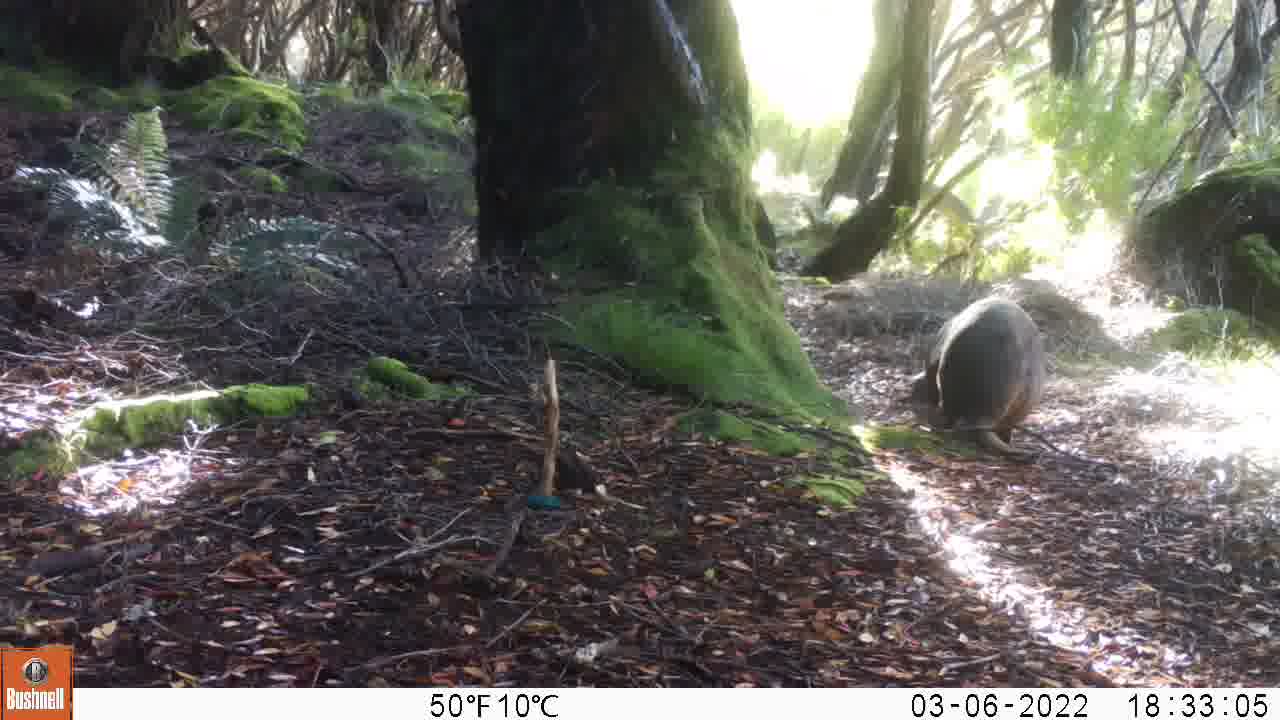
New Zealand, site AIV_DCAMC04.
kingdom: Animalia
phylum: Chordata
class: Mammalia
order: Carnivora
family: Otariidae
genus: Phocarctos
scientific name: Phocarctos hookeri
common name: new zealand sea lion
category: sealion